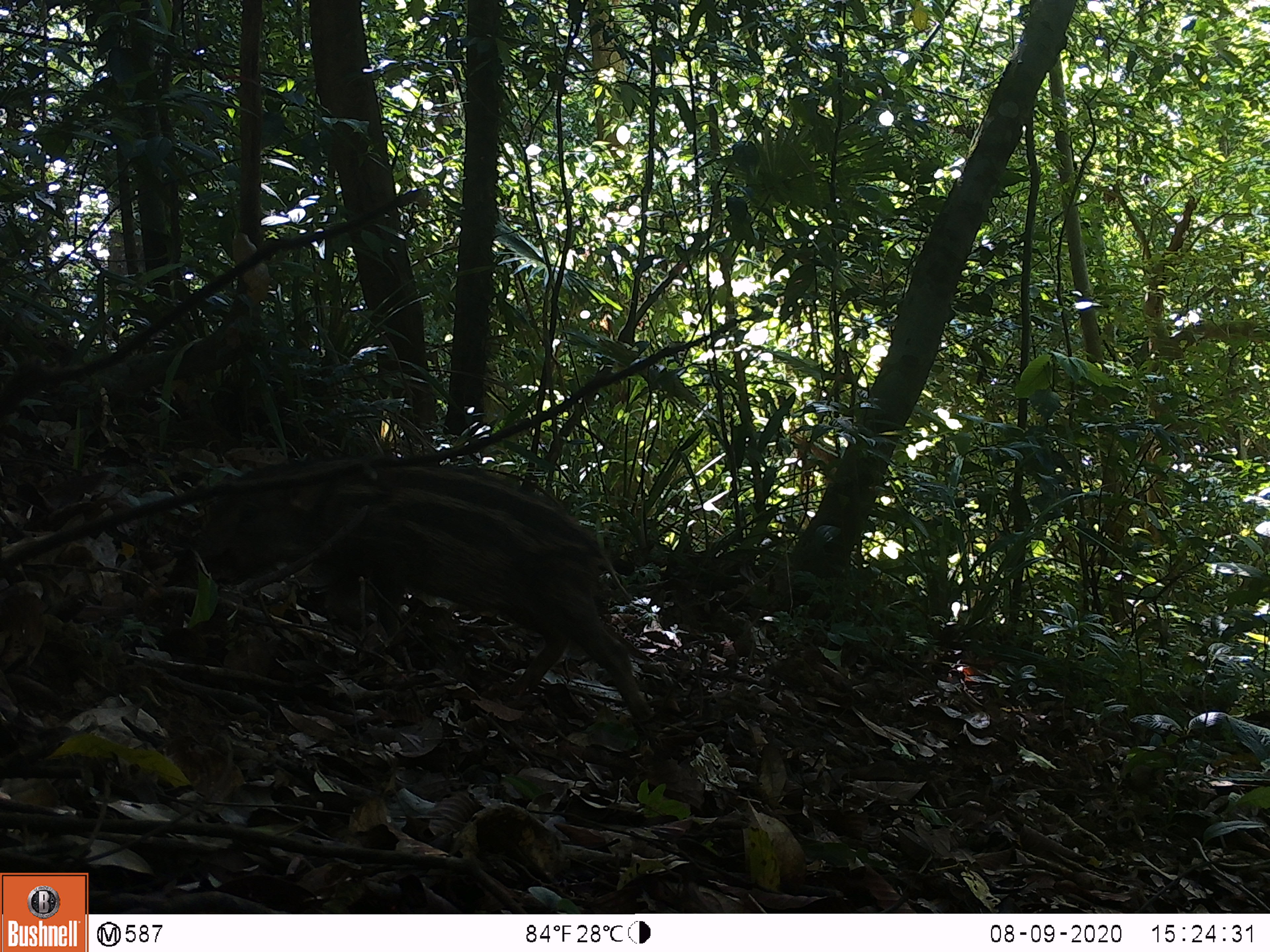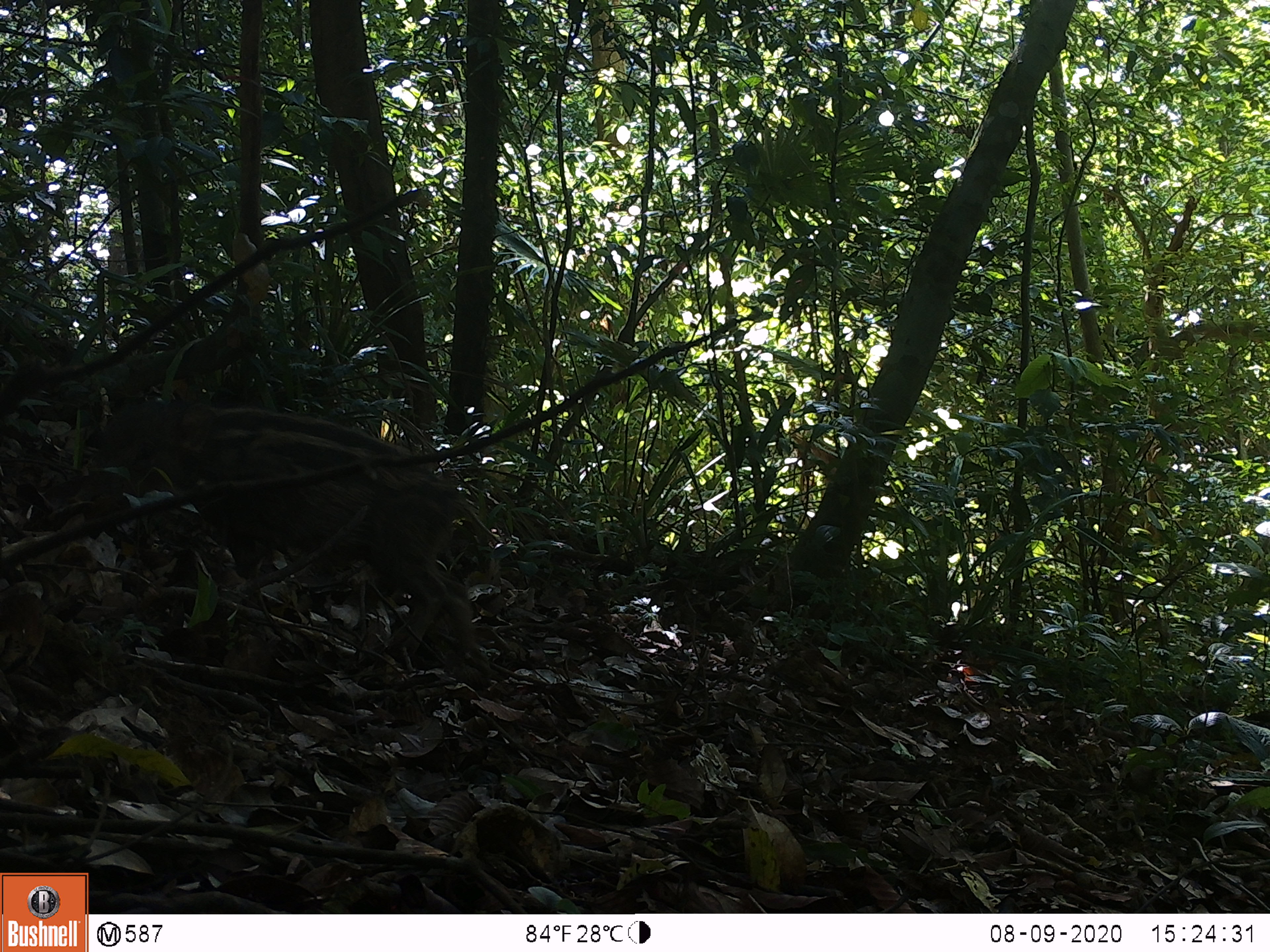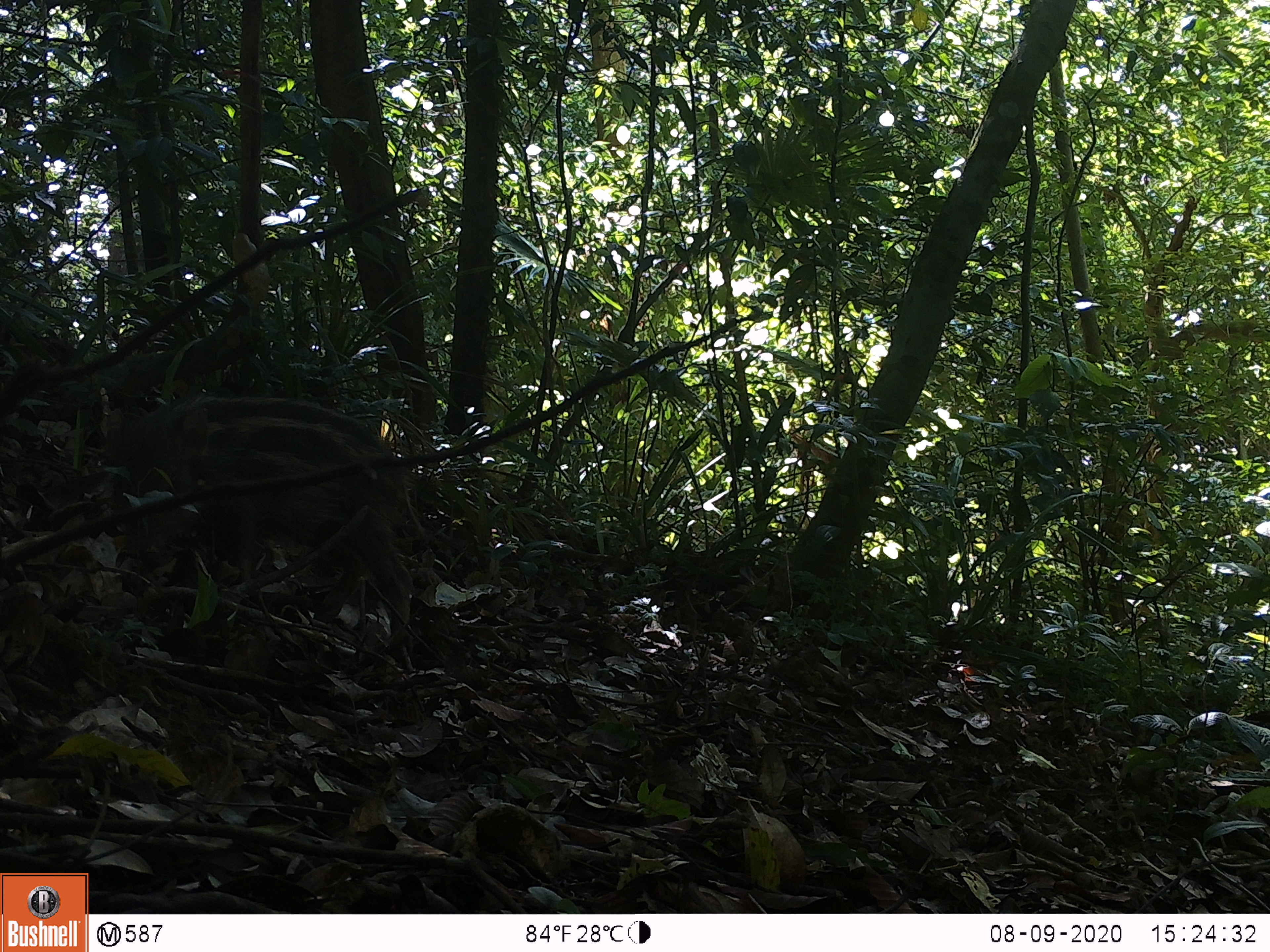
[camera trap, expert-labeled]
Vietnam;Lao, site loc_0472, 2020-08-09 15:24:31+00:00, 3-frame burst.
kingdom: Animalia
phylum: Chordata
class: Mammalia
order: Artiodactyla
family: Suidae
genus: Sus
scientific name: Sus scrofa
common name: eurasian wild pig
Eurasian wild pig (Sus scrofa). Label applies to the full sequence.